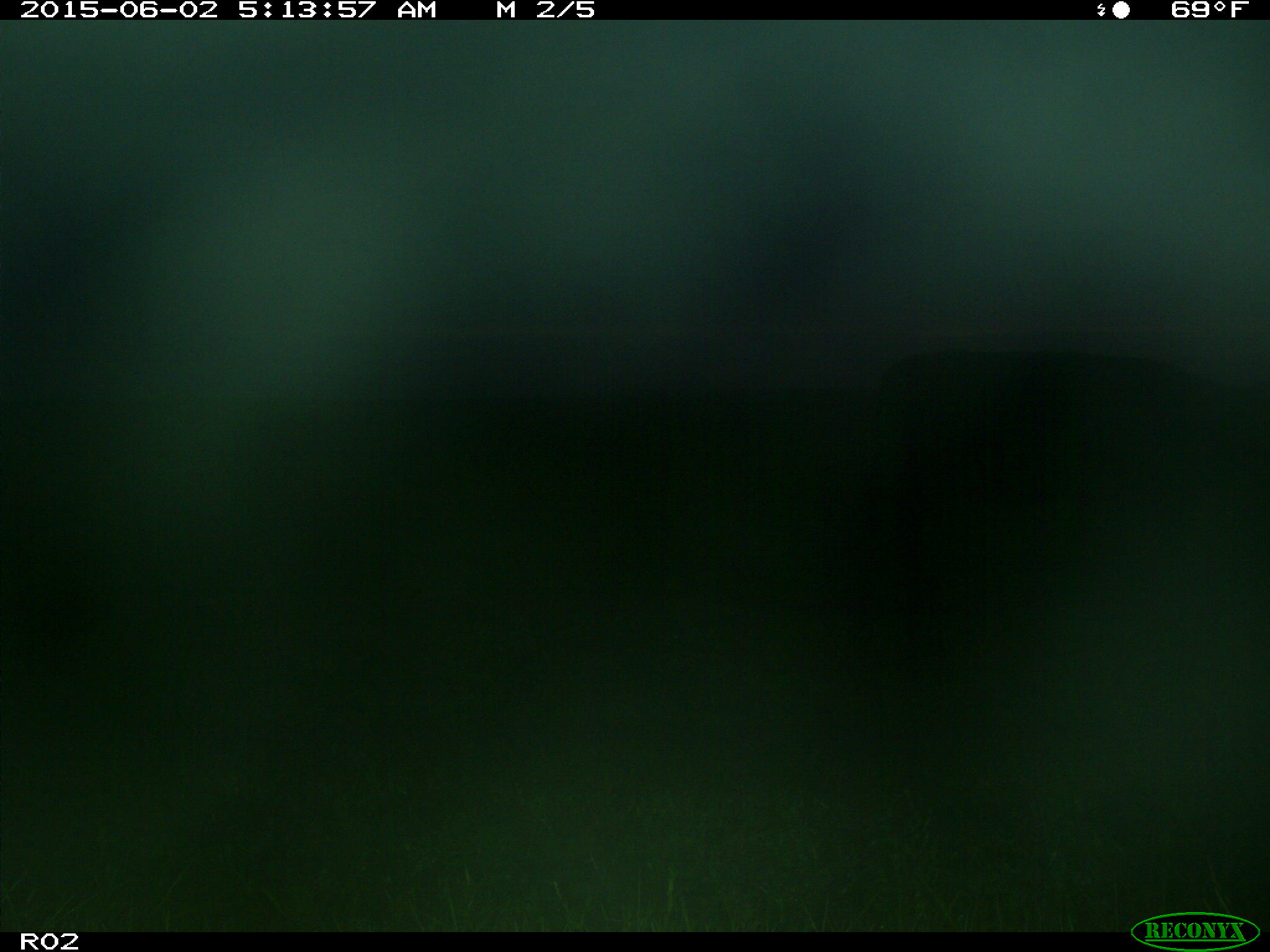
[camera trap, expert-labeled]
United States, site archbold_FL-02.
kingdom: Animalia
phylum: Chordata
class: Mammalia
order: Artiodactyla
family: Bovidae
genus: Bos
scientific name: Bos taurus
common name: domestic cow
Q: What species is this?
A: Bos taurus (domestic cow).